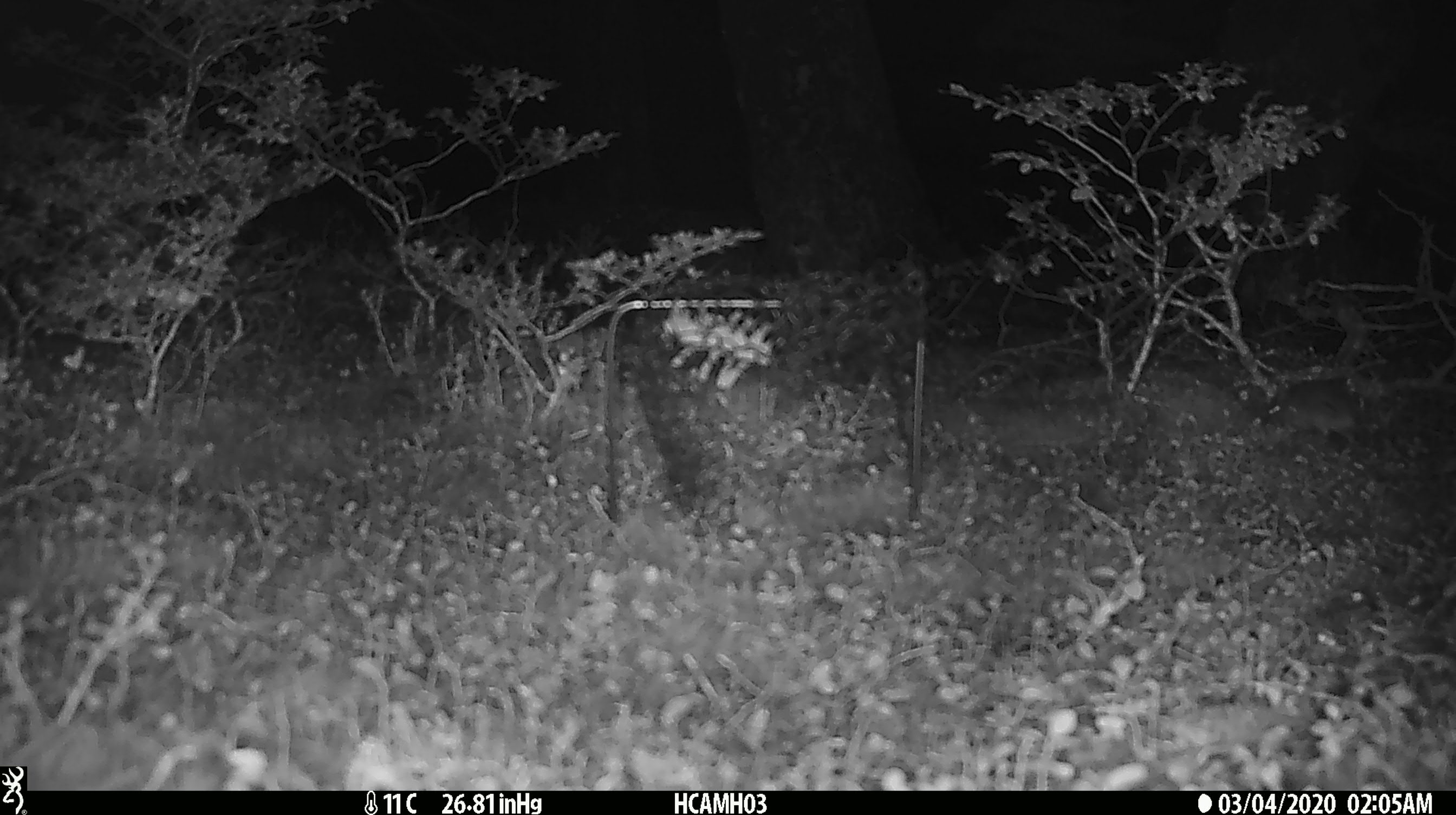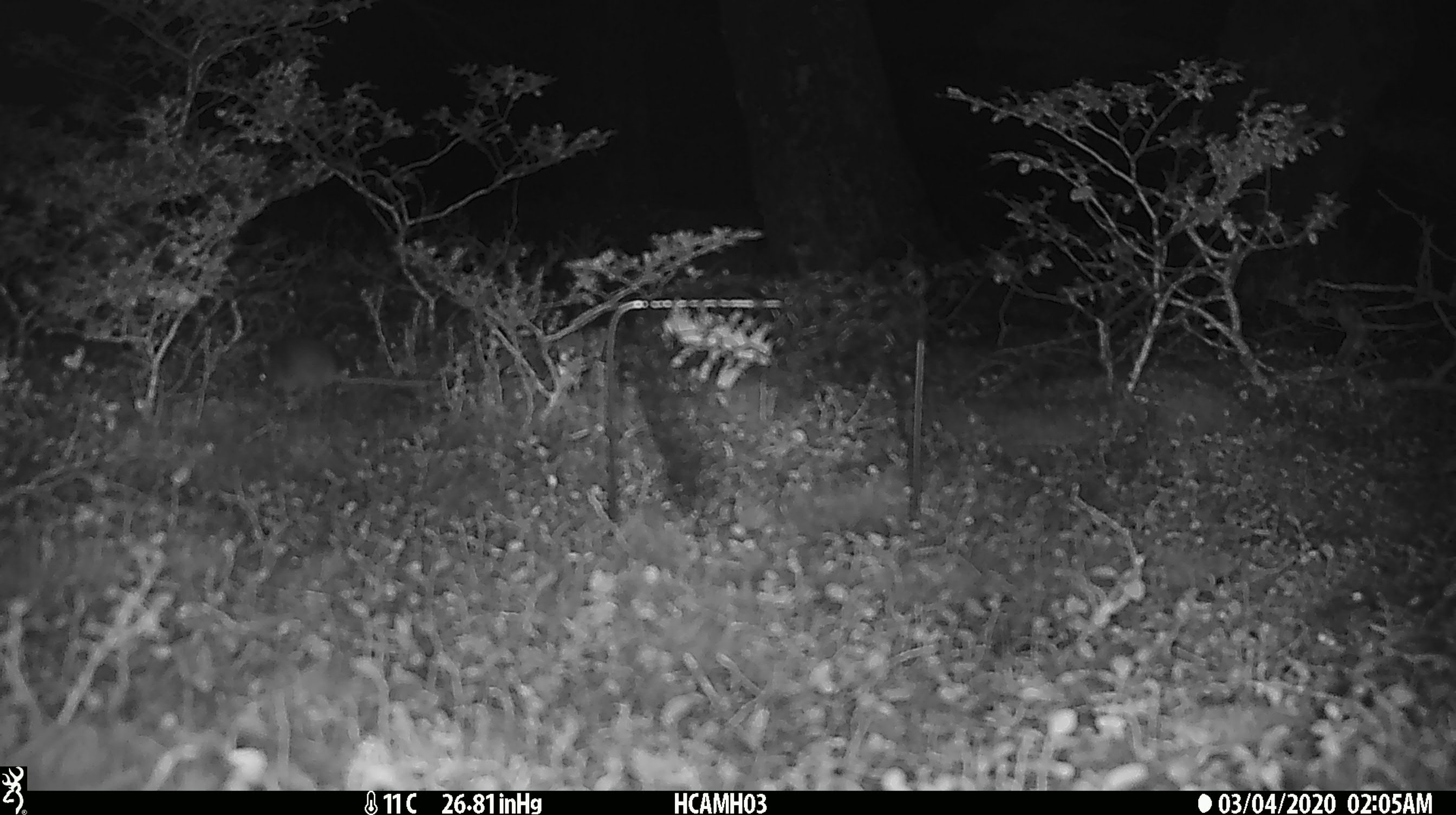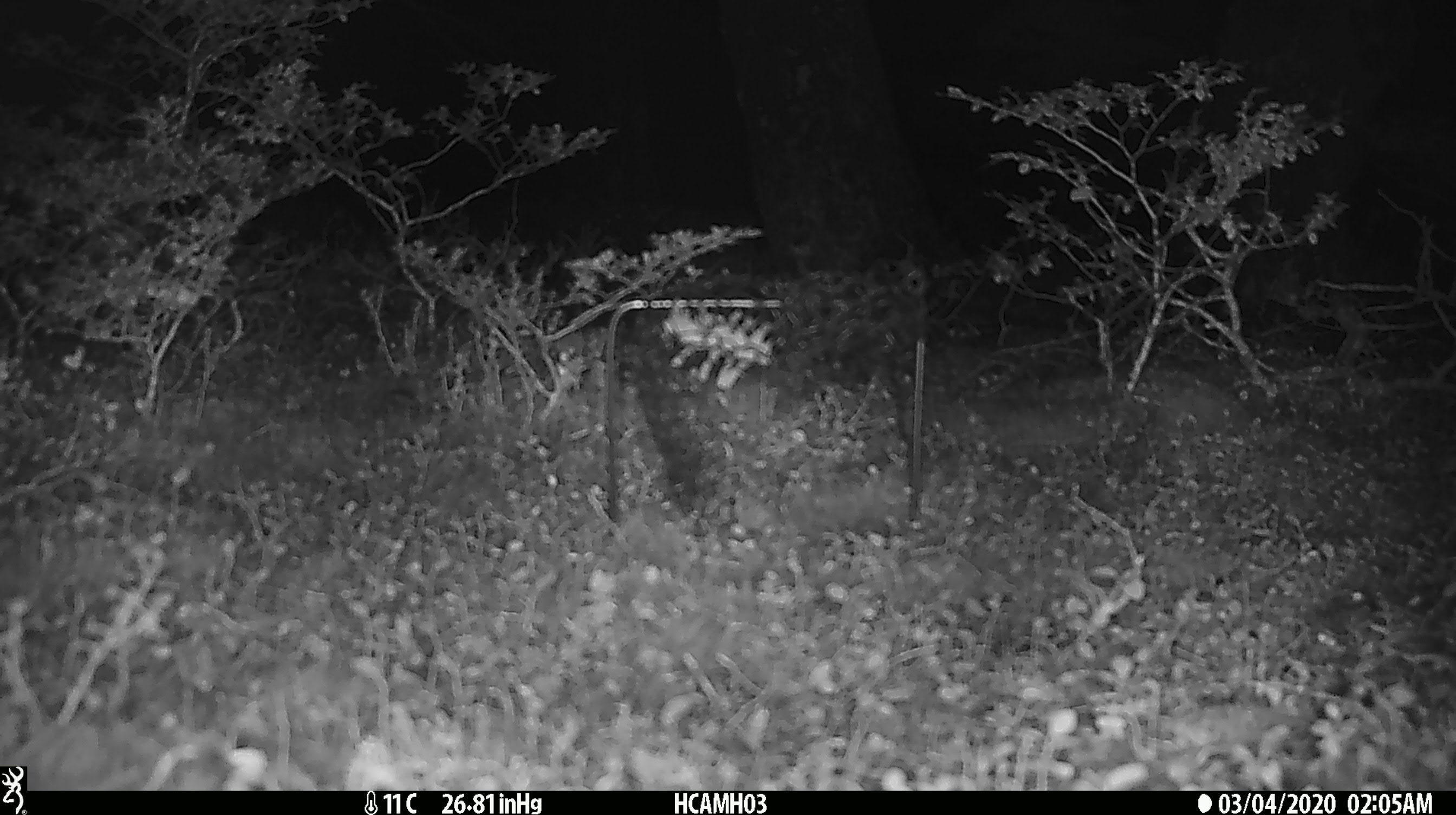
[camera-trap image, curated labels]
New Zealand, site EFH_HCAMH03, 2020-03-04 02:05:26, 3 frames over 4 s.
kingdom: Animalia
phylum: Chordata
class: Mammalia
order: Rodentia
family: Muridae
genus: Mus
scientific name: Mus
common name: mouse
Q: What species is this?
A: Mouse (Mus).